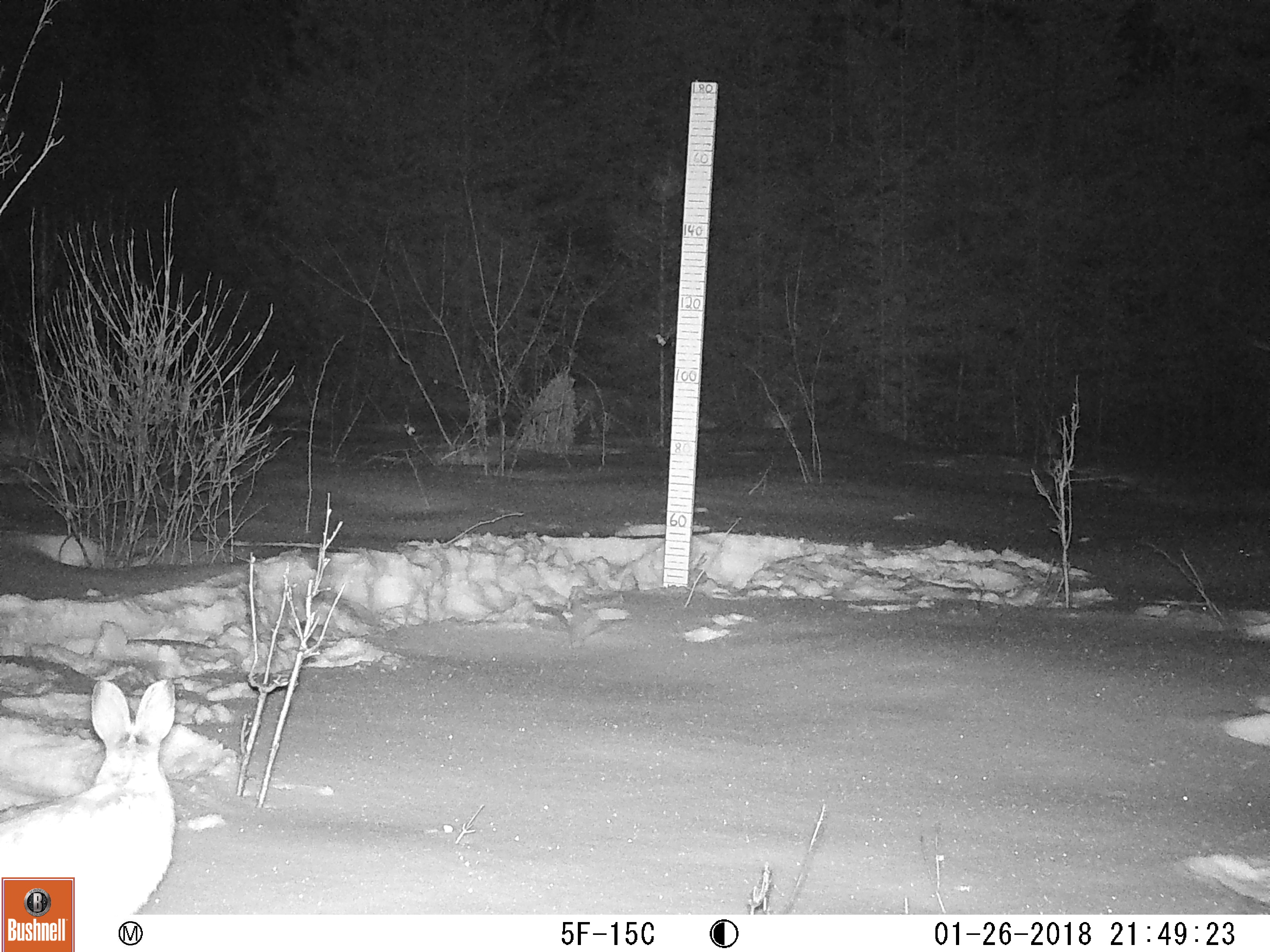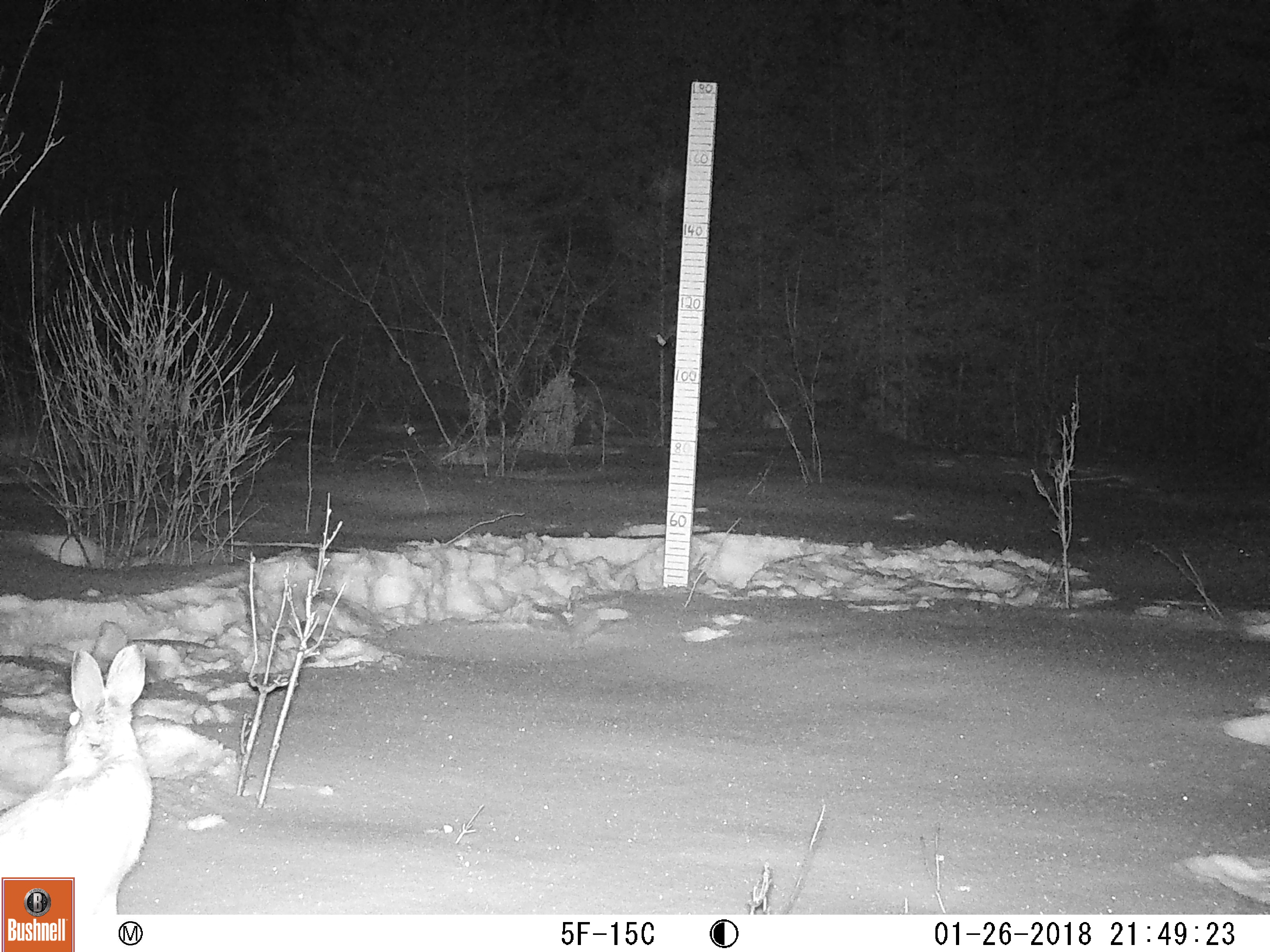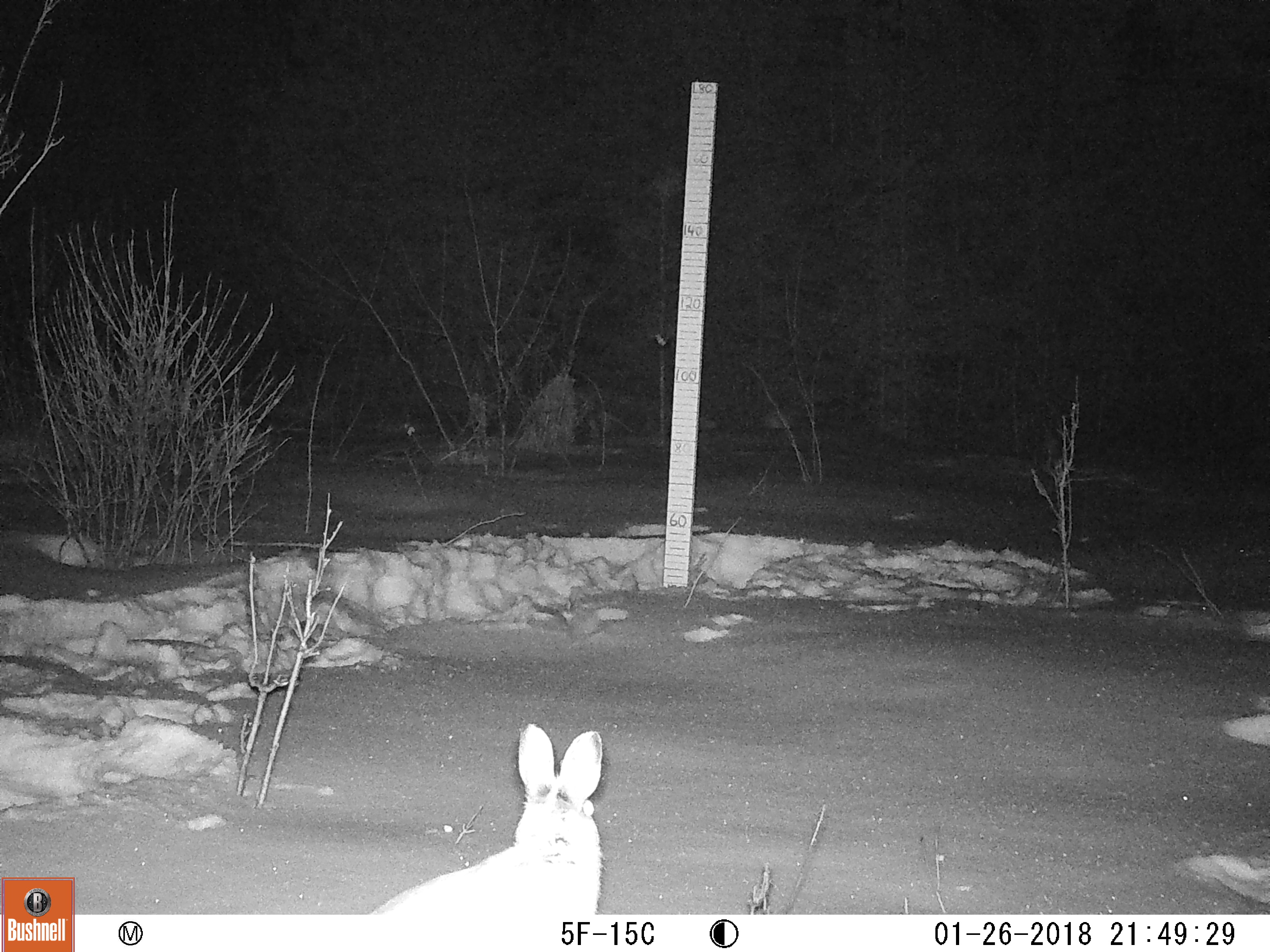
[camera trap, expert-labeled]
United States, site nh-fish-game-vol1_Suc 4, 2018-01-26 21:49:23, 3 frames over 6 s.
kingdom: Animalia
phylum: Chordata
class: Mammalia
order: Lagomorpha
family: Leporidae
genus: Lepus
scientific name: Lepus americanus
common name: snowshoe hare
Snowshoe hare (Lepus americanus).